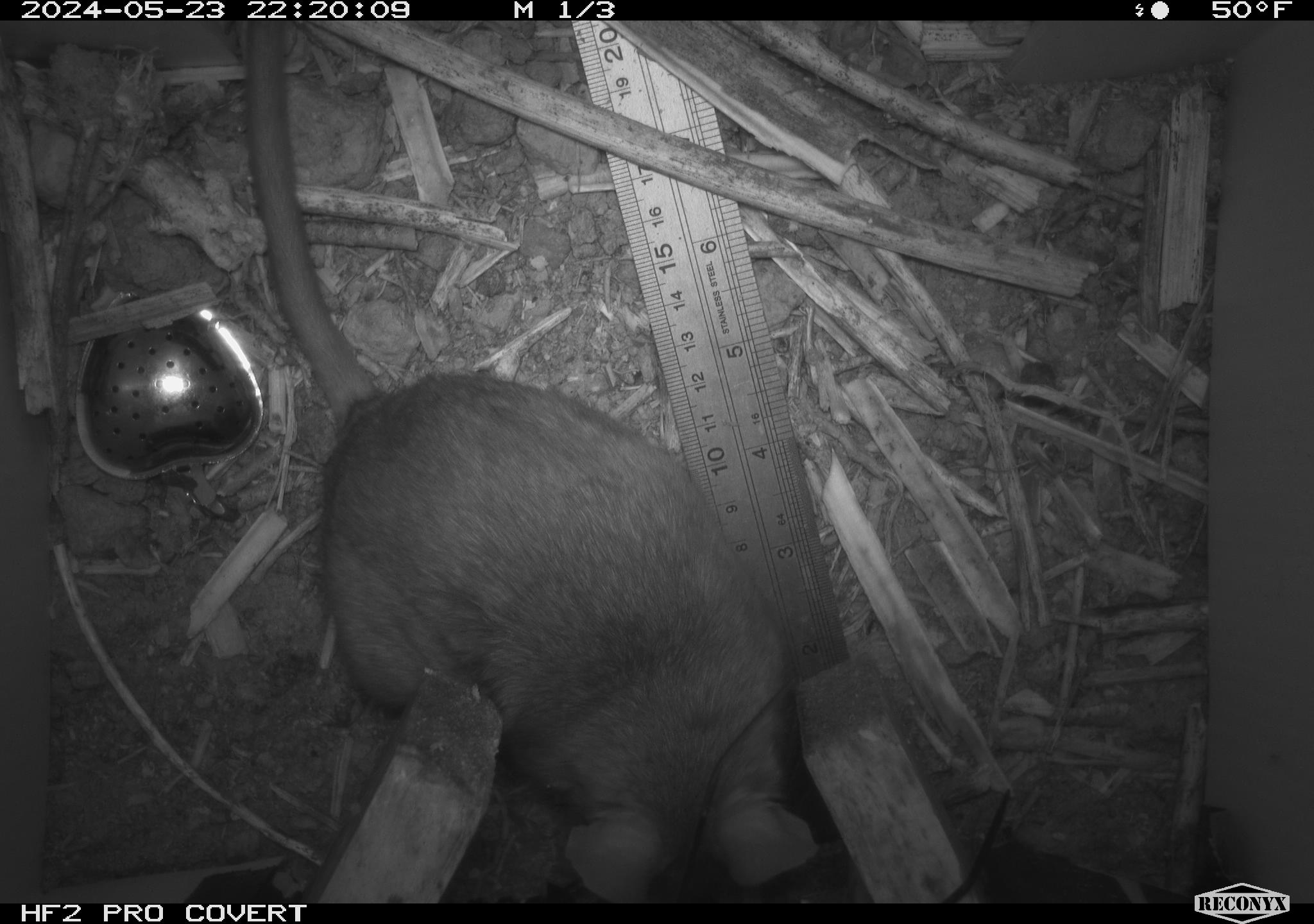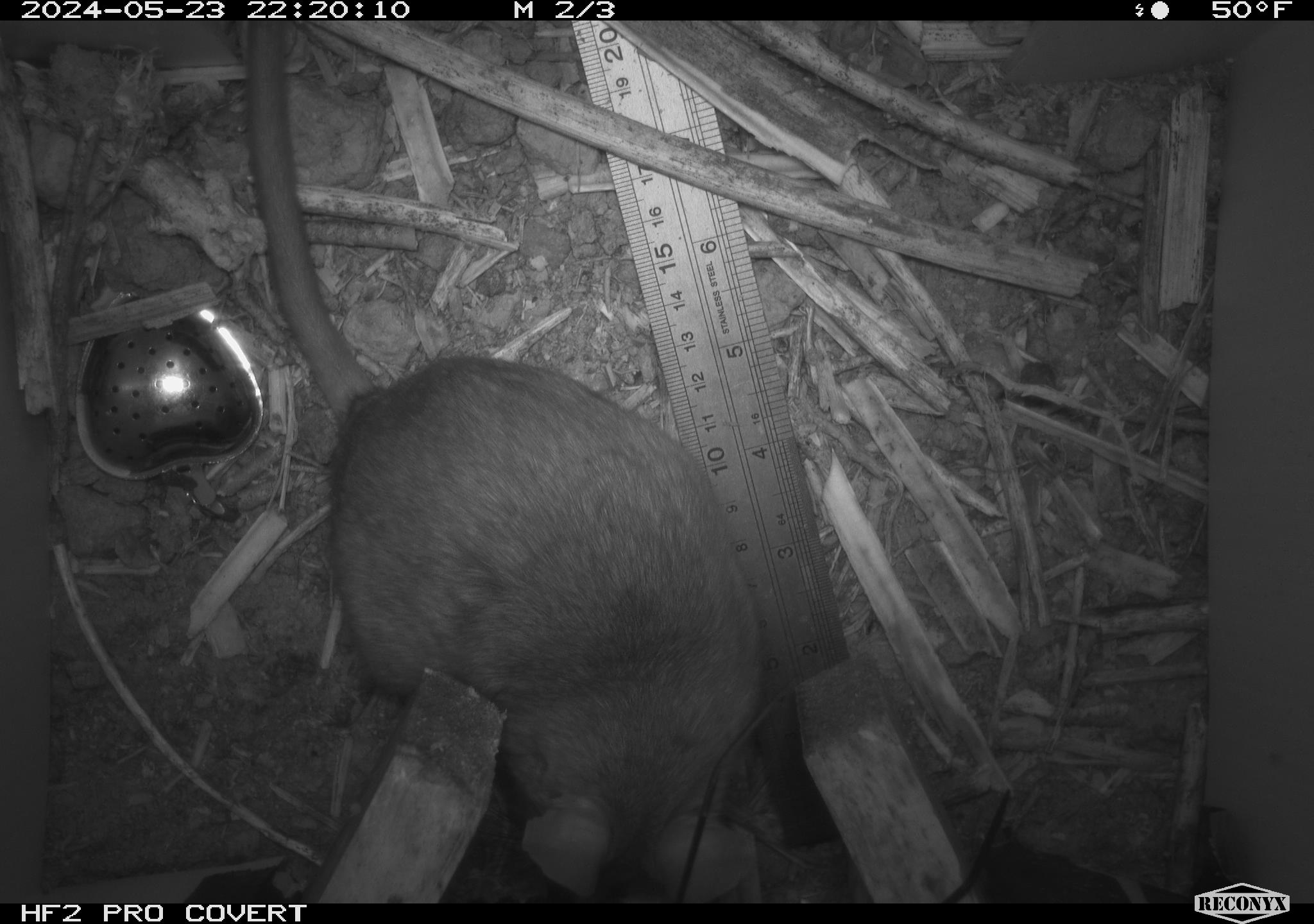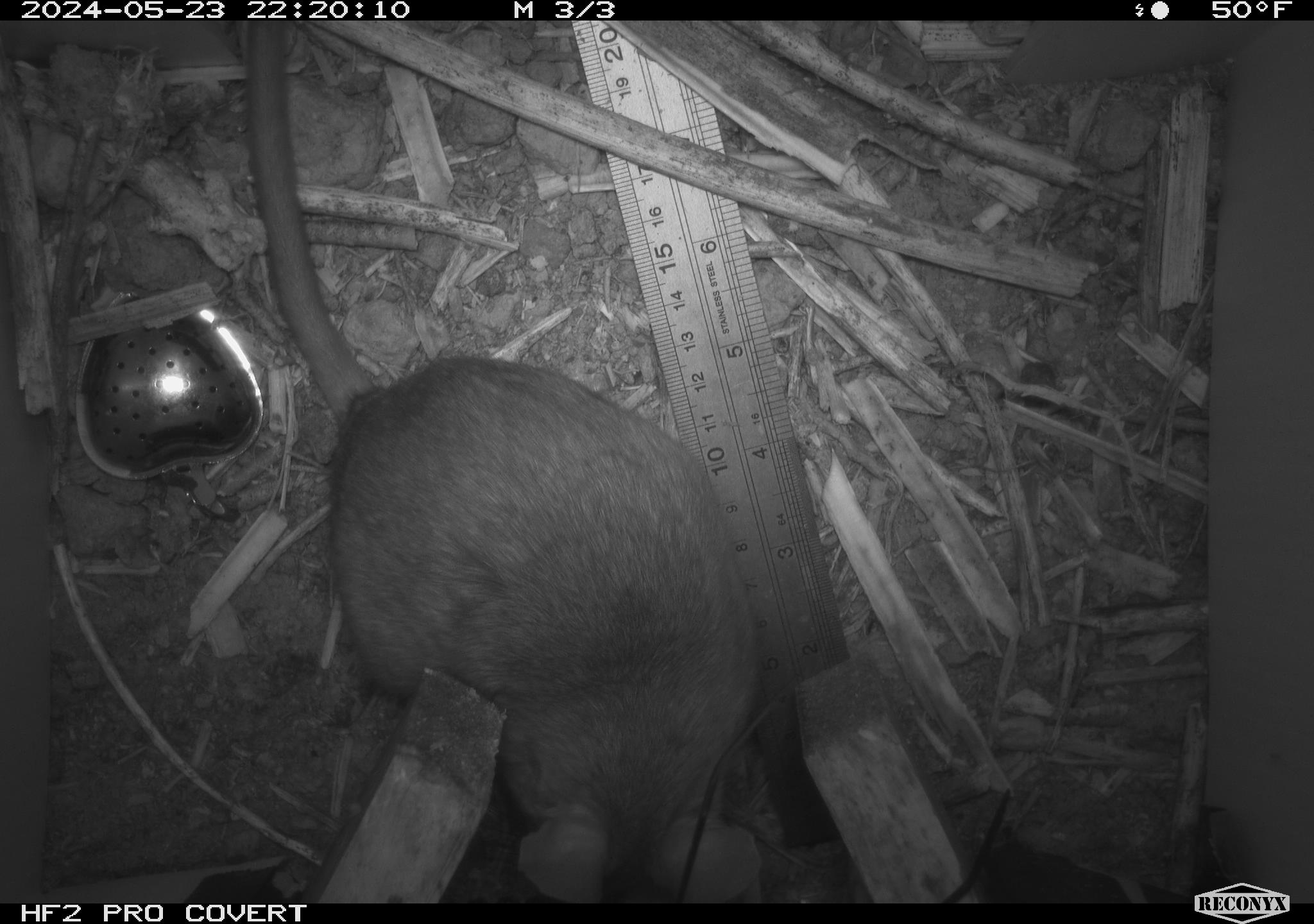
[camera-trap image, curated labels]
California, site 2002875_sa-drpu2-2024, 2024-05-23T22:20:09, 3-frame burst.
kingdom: Animalia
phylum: Chordata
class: Mammalia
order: Rodentia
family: Cricetidae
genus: Neotoma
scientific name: Neotoma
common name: pack rat or woodrat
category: neotoma species